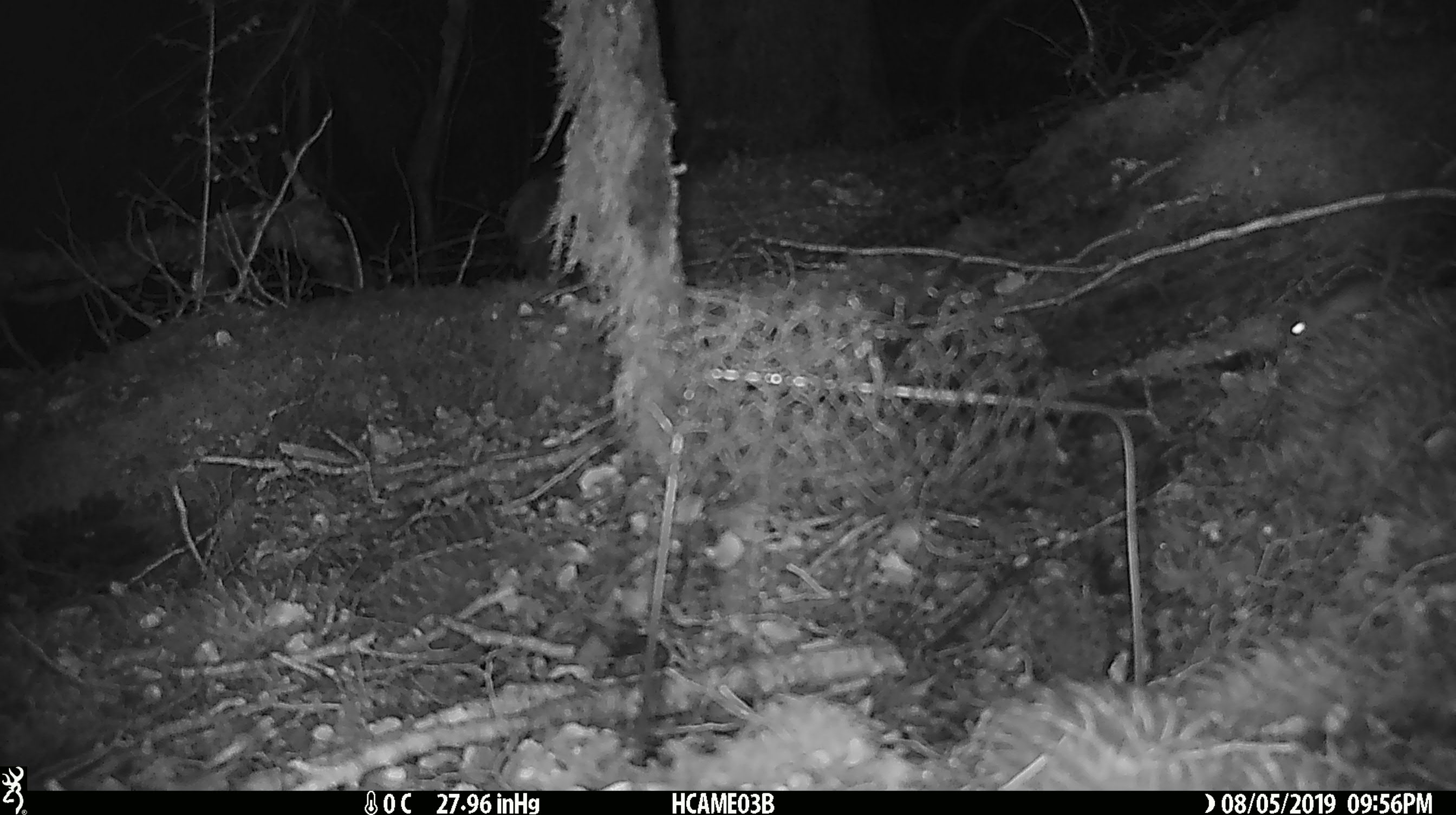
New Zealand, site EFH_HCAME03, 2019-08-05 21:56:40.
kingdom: Animalia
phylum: Chordata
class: Mammalia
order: Rodentia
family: Muridae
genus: Mus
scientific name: Mus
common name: mouse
Mouse (Mus).